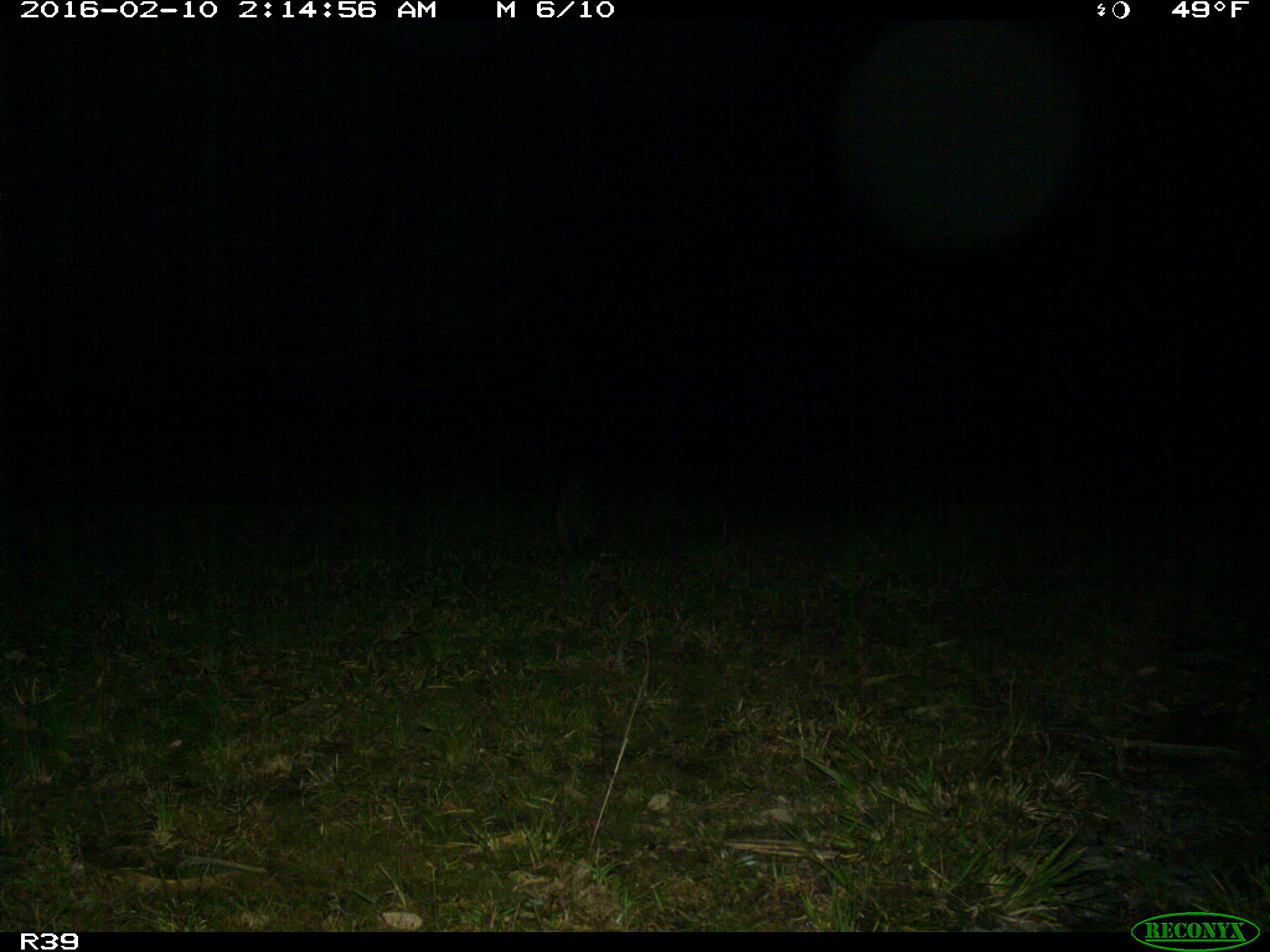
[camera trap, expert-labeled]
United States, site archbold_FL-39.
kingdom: Animalia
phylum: Chordata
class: Mammalia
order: Carnivora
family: Procyonidae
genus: Procyon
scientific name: Procyon lotor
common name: common raccoon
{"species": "Procyon lotor (common raccoon)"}